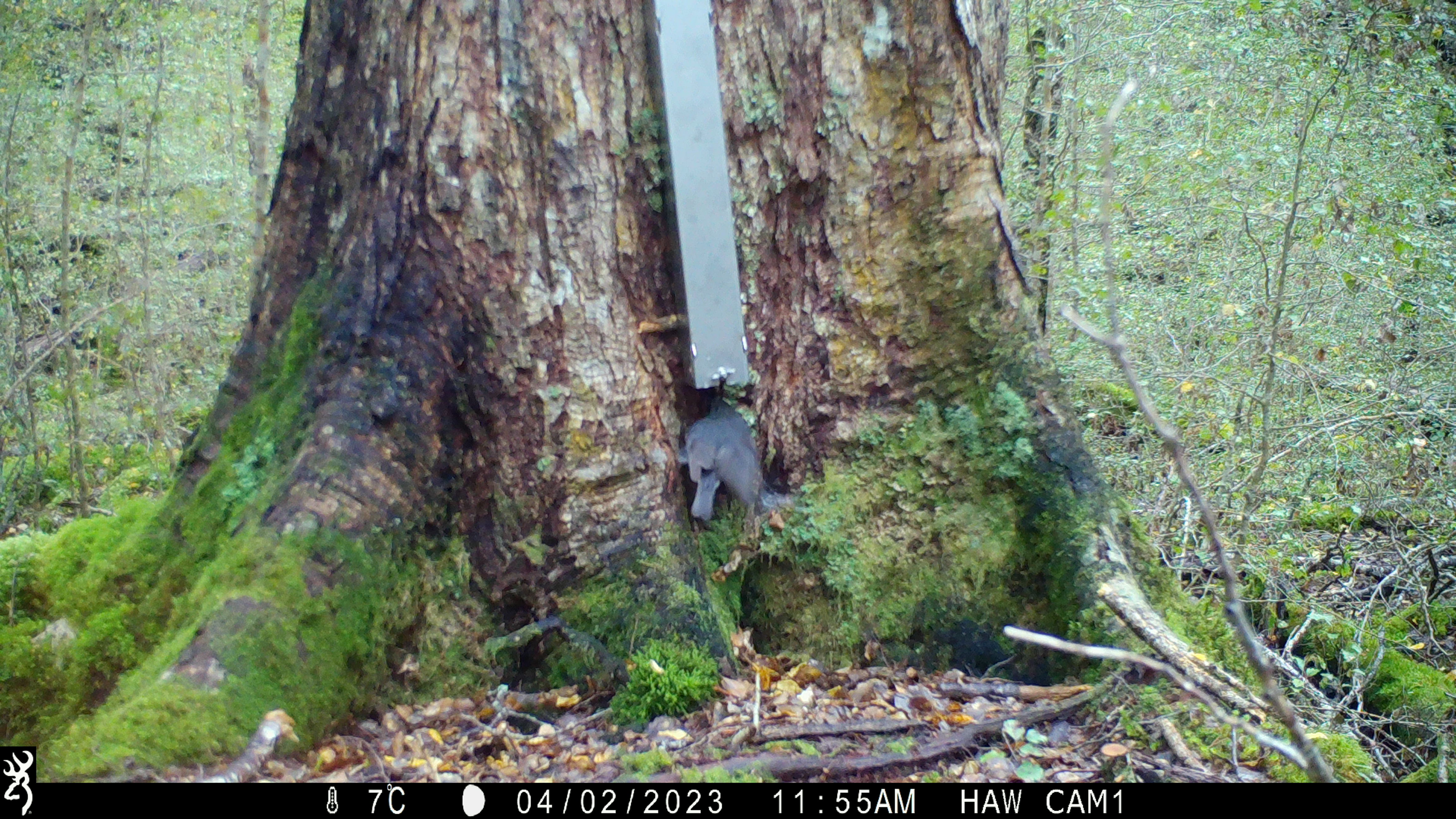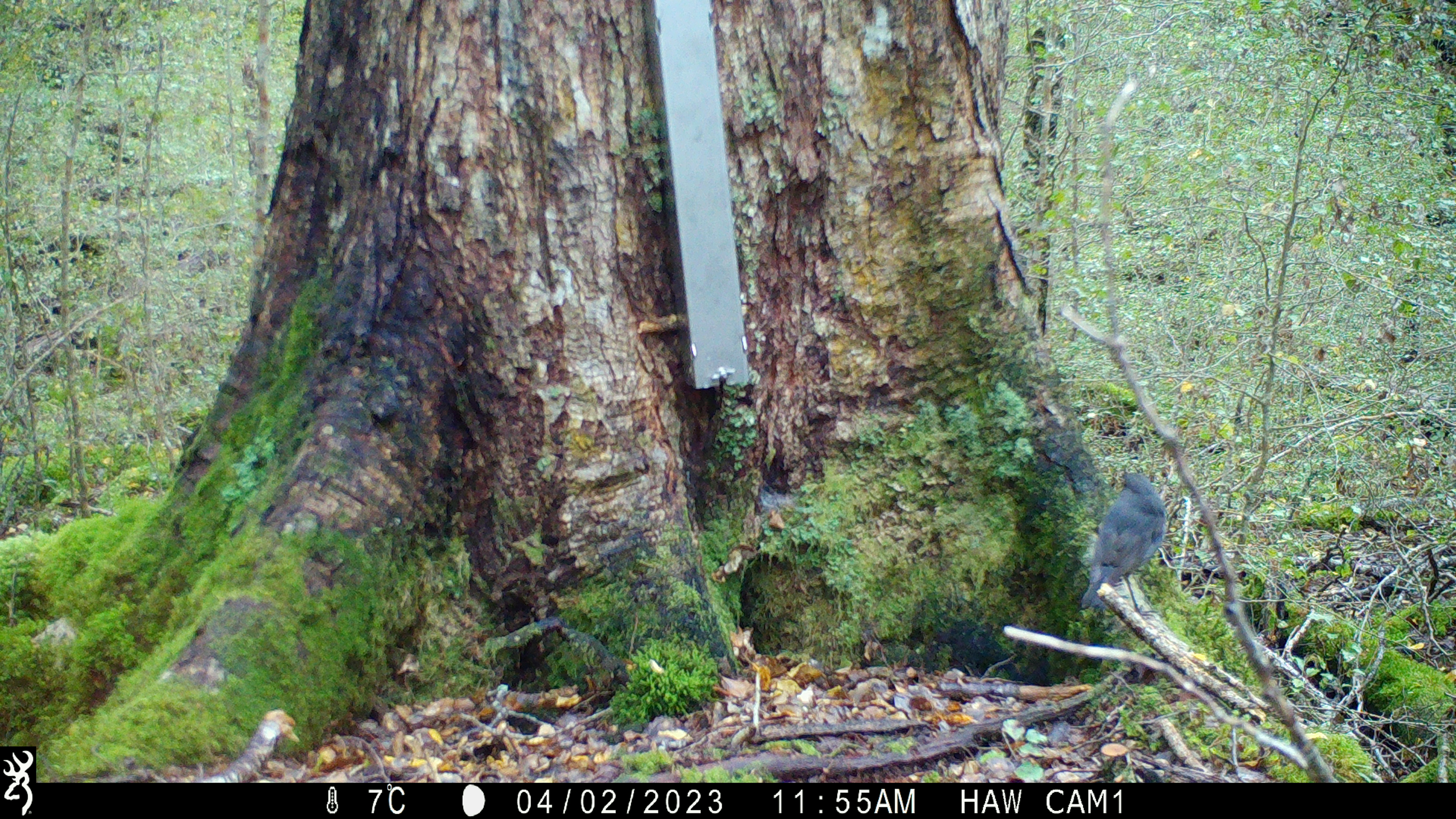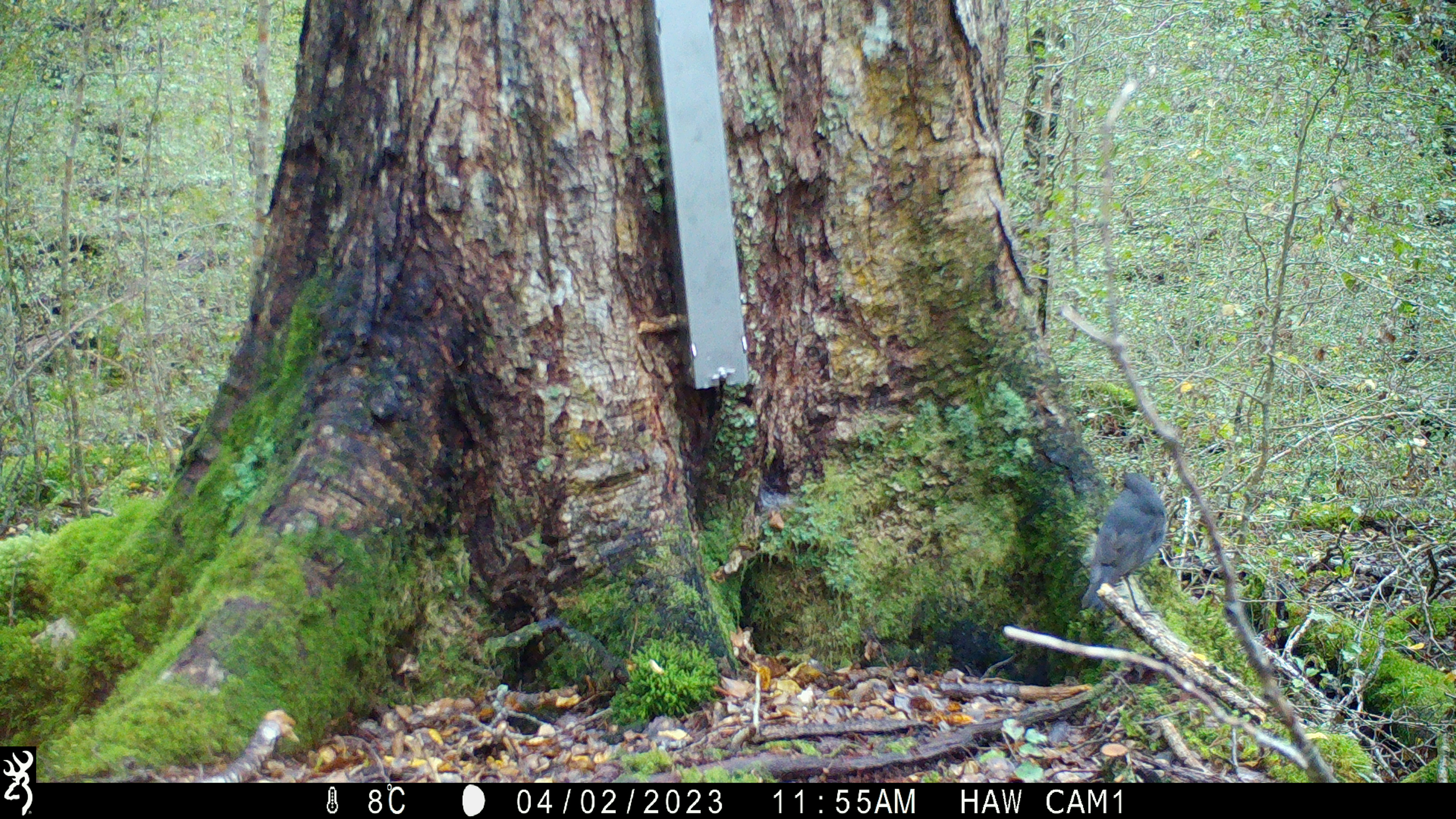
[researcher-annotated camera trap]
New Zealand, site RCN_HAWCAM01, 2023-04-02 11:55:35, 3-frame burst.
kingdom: Animalia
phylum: Chordata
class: Aves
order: Passeriformes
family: Petroicidae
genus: Petroica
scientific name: Petroica australis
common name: new zealand robin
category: robin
Robin (new zealand robin) (Petroica australis).